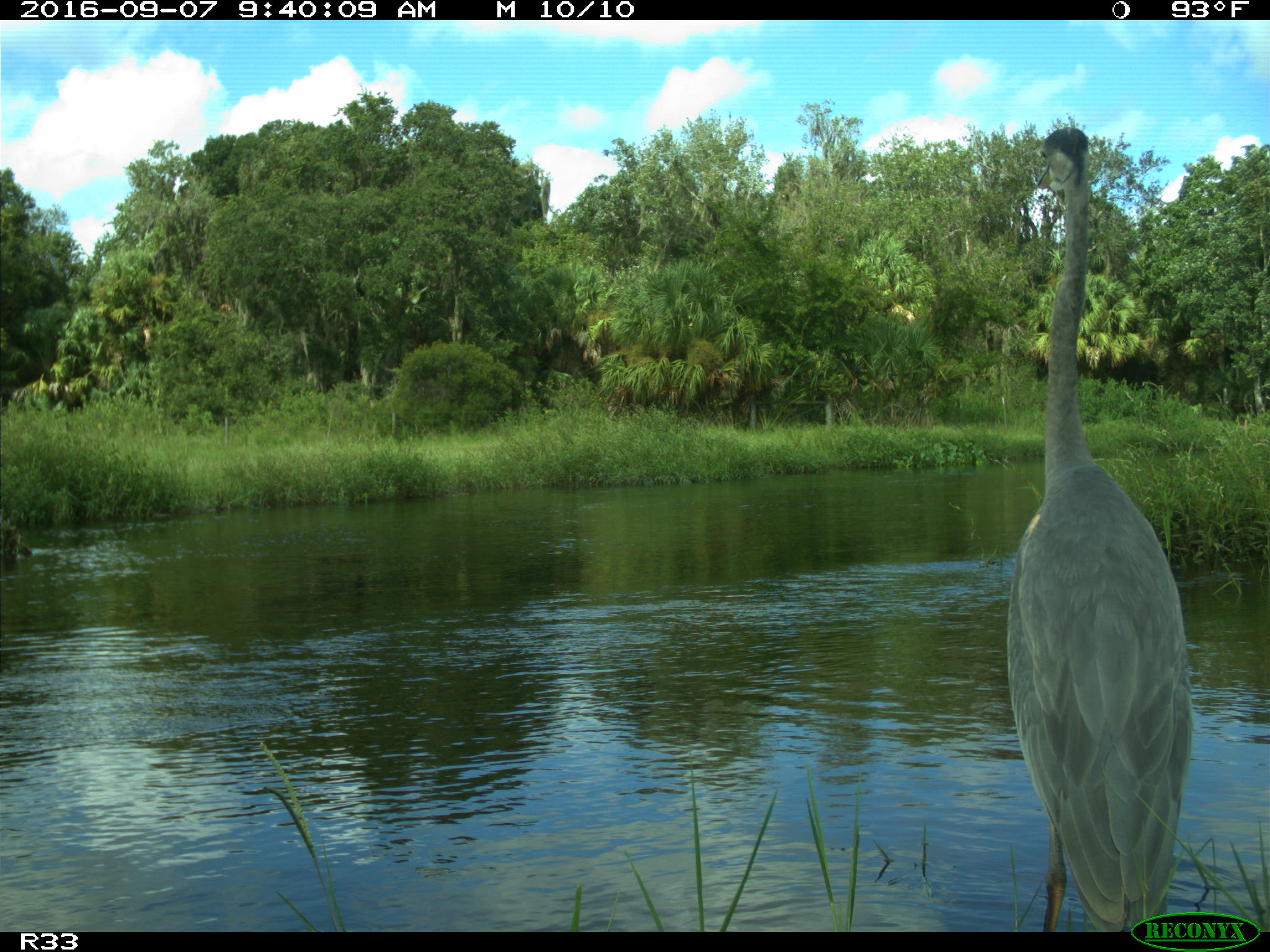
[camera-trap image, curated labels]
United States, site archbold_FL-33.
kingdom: Animalia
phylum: Chordata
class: Aves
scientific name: Aves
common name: birds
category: unidentified bird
Unidentified bird (birds) (Aves).